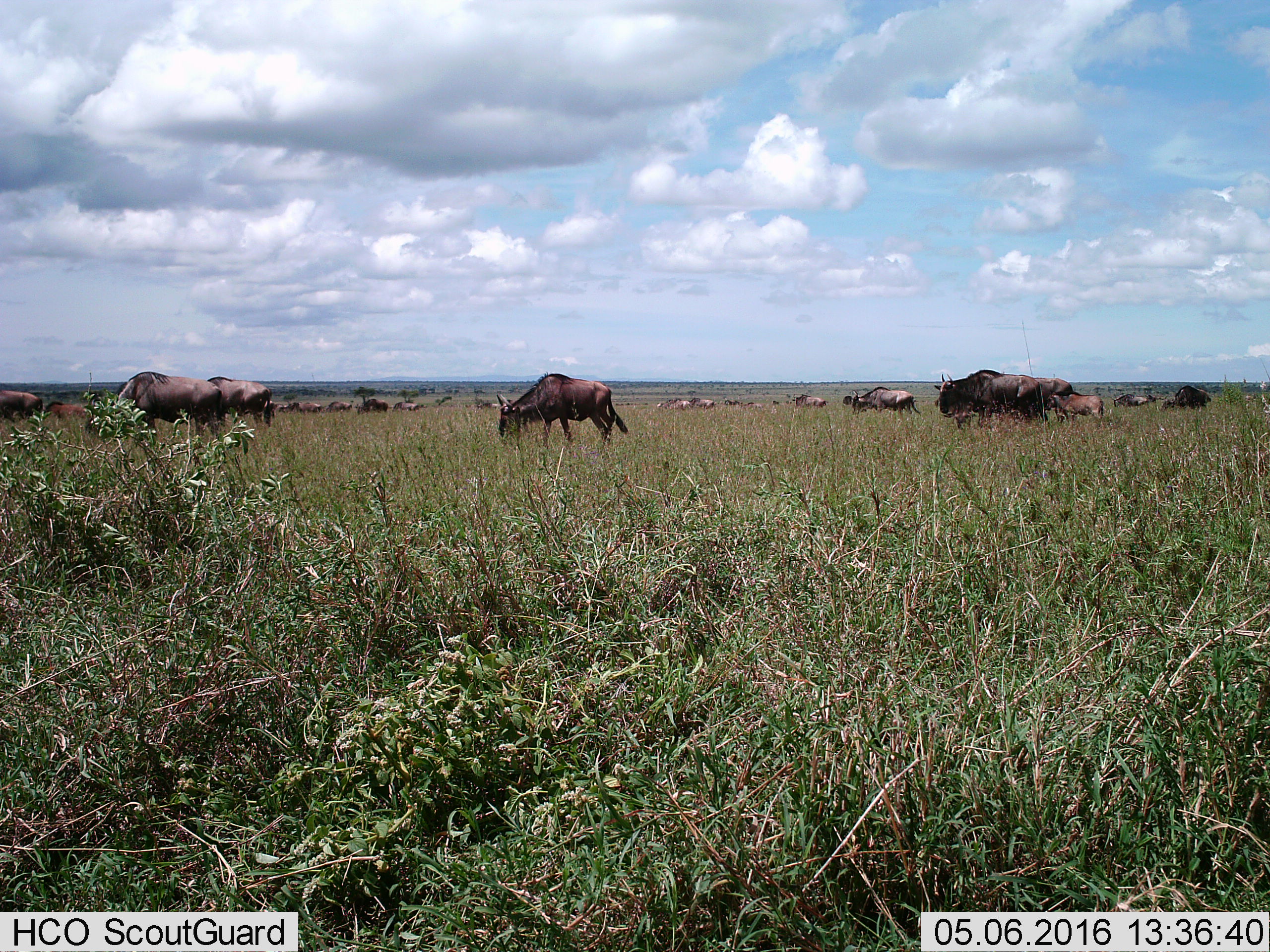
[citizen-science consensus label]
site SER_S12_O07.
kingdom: Animalia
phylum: Chordata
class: Mammalia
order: Artiodactyla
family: Bovidae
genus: Connochaetes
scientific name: Connochaetes taurinus taurinus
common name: blue wildebeest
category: wildebeestblue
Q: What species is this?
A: Wildebeestblue (blue wildebeest) (Connochaetes taurinus taurinus).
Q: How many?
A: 11-50.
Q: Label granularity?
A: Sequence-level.